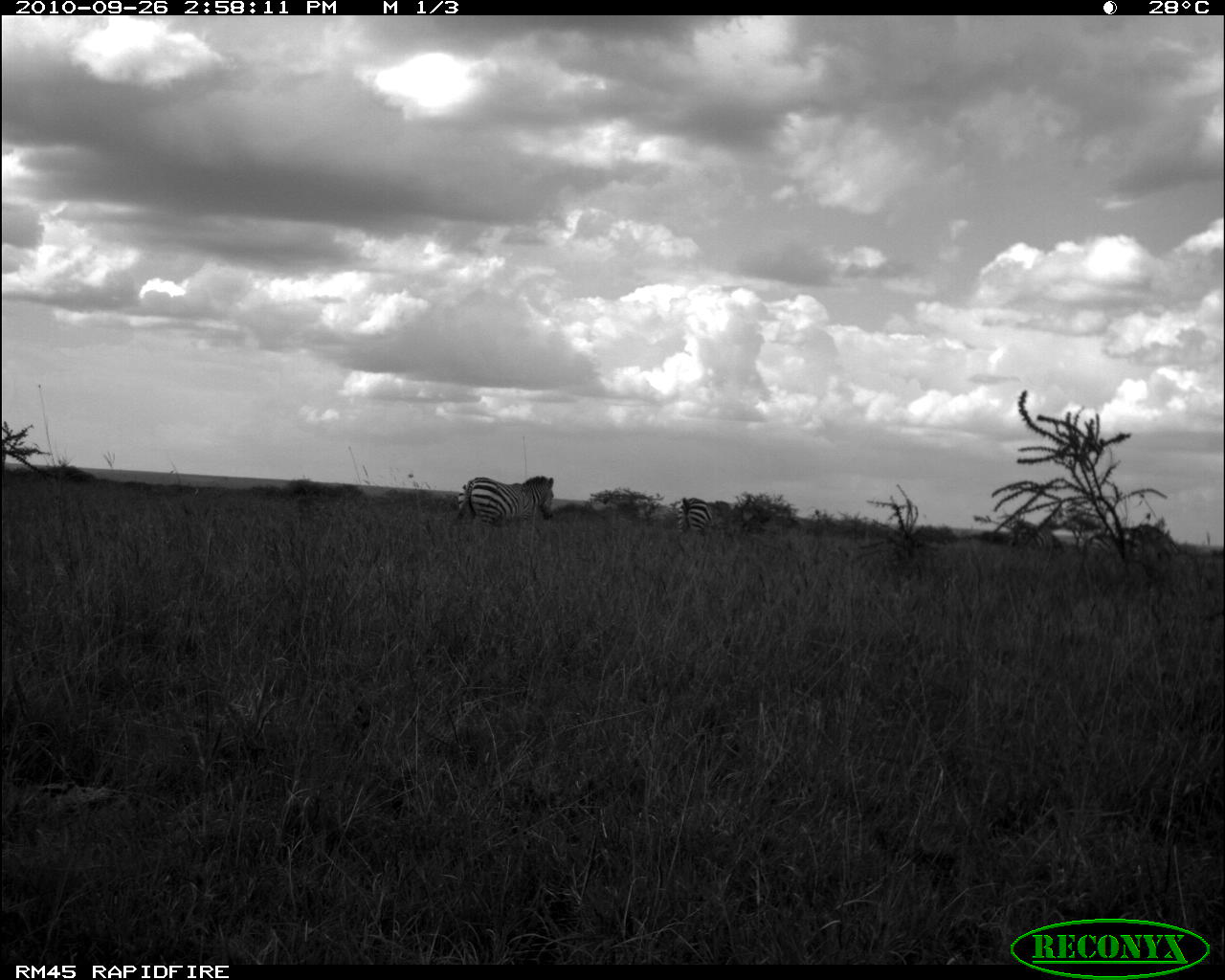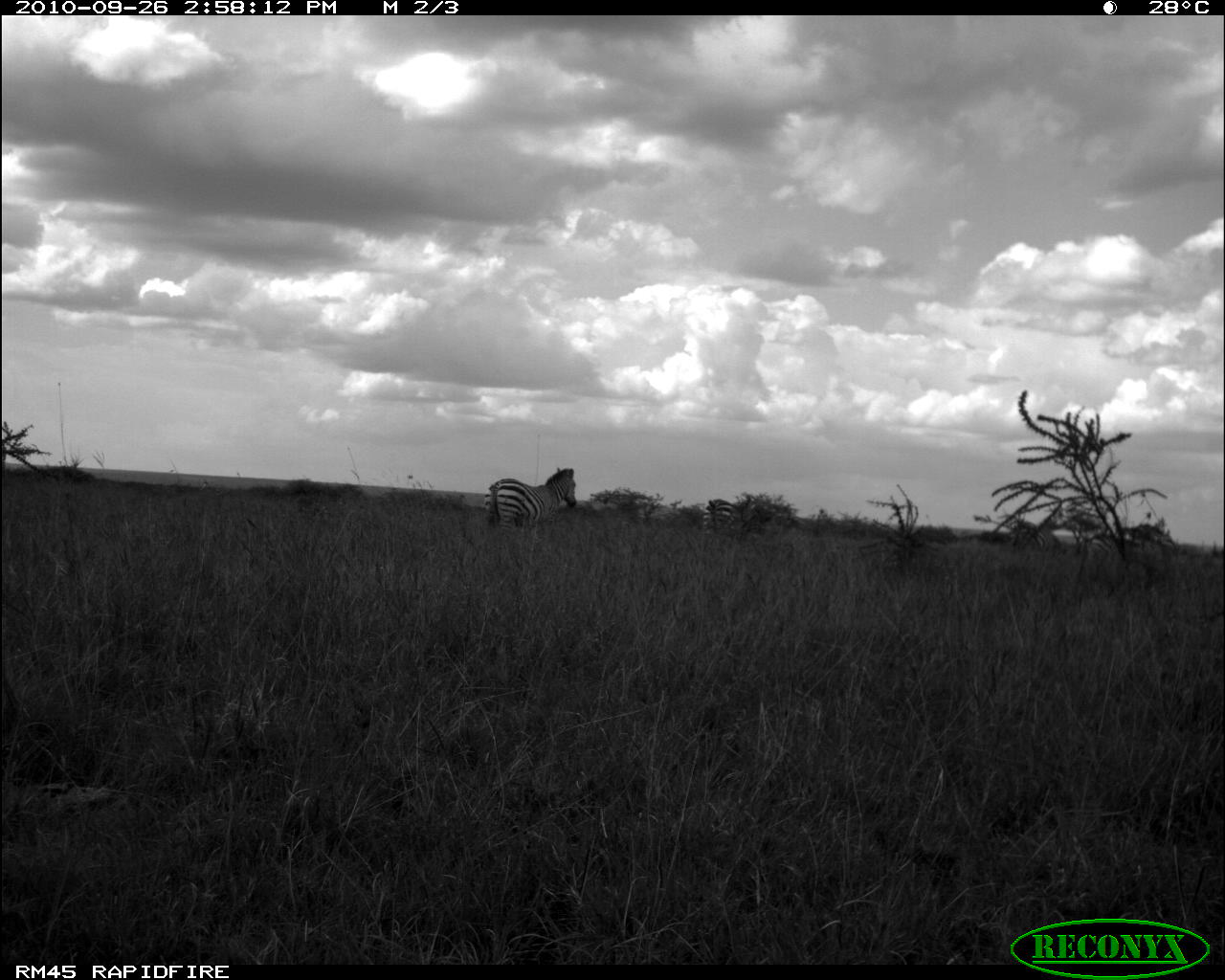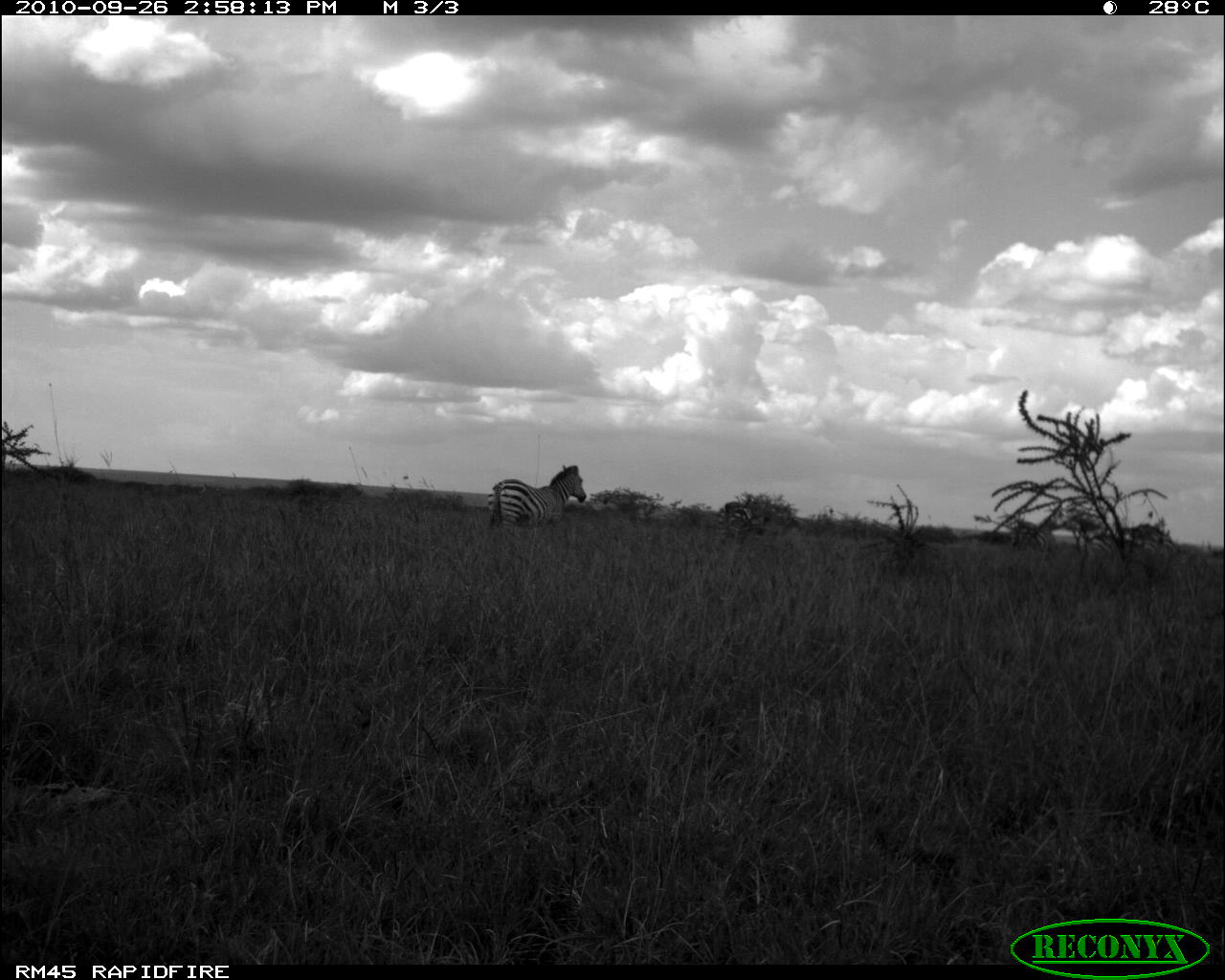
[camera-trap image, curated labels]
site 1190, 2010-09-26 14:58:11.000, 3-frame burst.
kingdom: Animalia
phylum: Chordata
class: Mammalia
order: Perissodactyla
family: Equidae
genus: Equus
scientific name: Equus quagga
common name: plains zebra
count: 2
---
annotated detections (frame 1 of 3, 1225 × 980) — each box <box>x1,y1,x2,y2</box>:
equus quagga: <box>448,474,554,528</box>; <box>676,497,712,536</box>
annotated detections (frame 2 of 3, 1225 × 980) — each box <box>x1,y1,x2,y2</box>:
equus quagga: <box>485,467,576,527</box>; <box>704,496,755,536</box>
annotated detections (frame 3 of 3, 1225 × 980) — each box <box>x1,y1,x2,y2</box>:
equus quagga: <box>488,464,586,532</box>; <box>713,501,759,551</box>